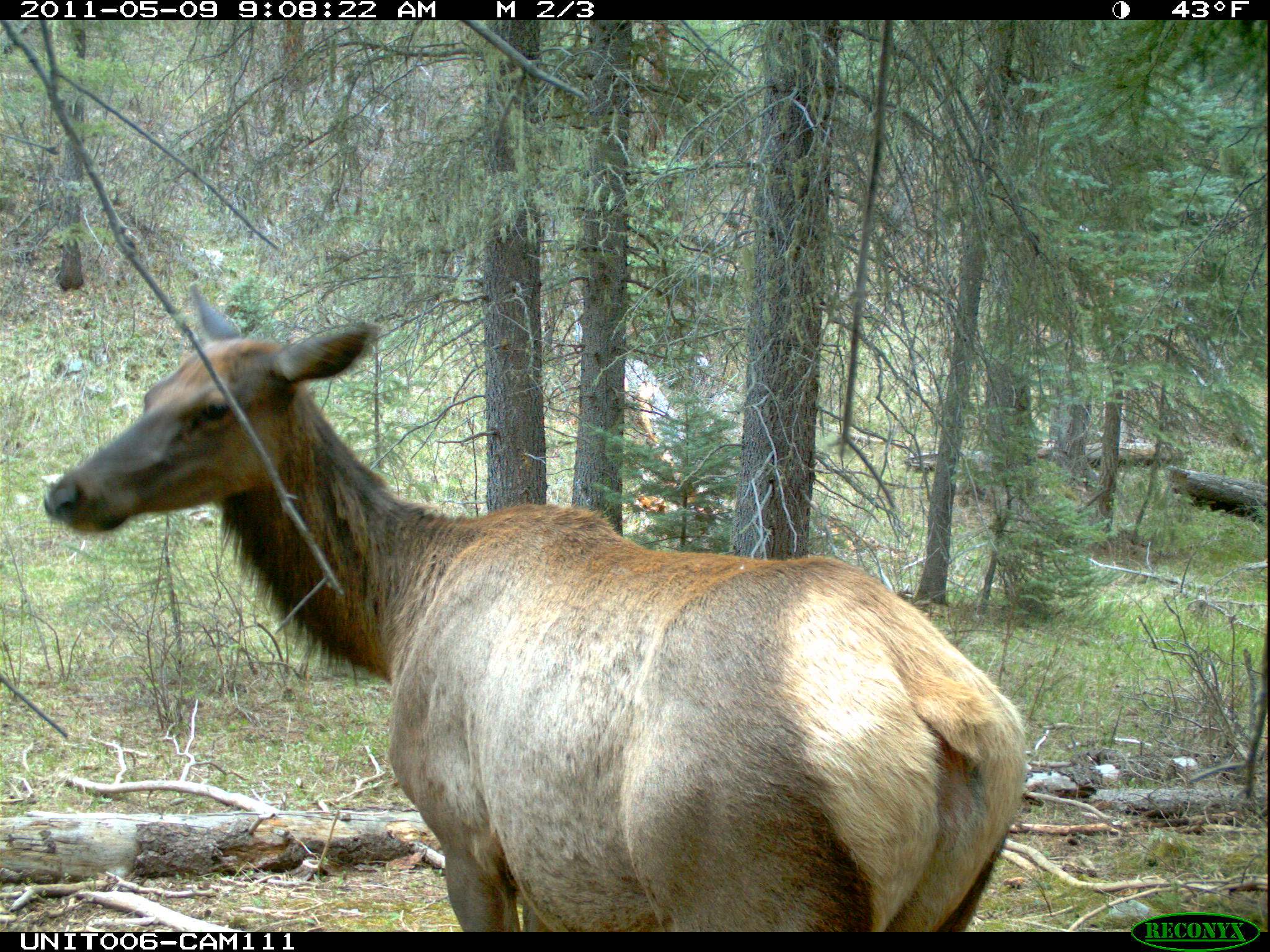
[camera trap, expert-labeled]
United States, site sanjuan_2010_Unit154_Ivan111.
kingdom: Animalia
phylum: Chordata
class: Mammalia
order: Artiodactyla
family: Cervidae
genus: Cervus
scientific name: Cervus elaphus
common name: red deer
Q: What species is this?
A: Cervus elaphus (red deer).